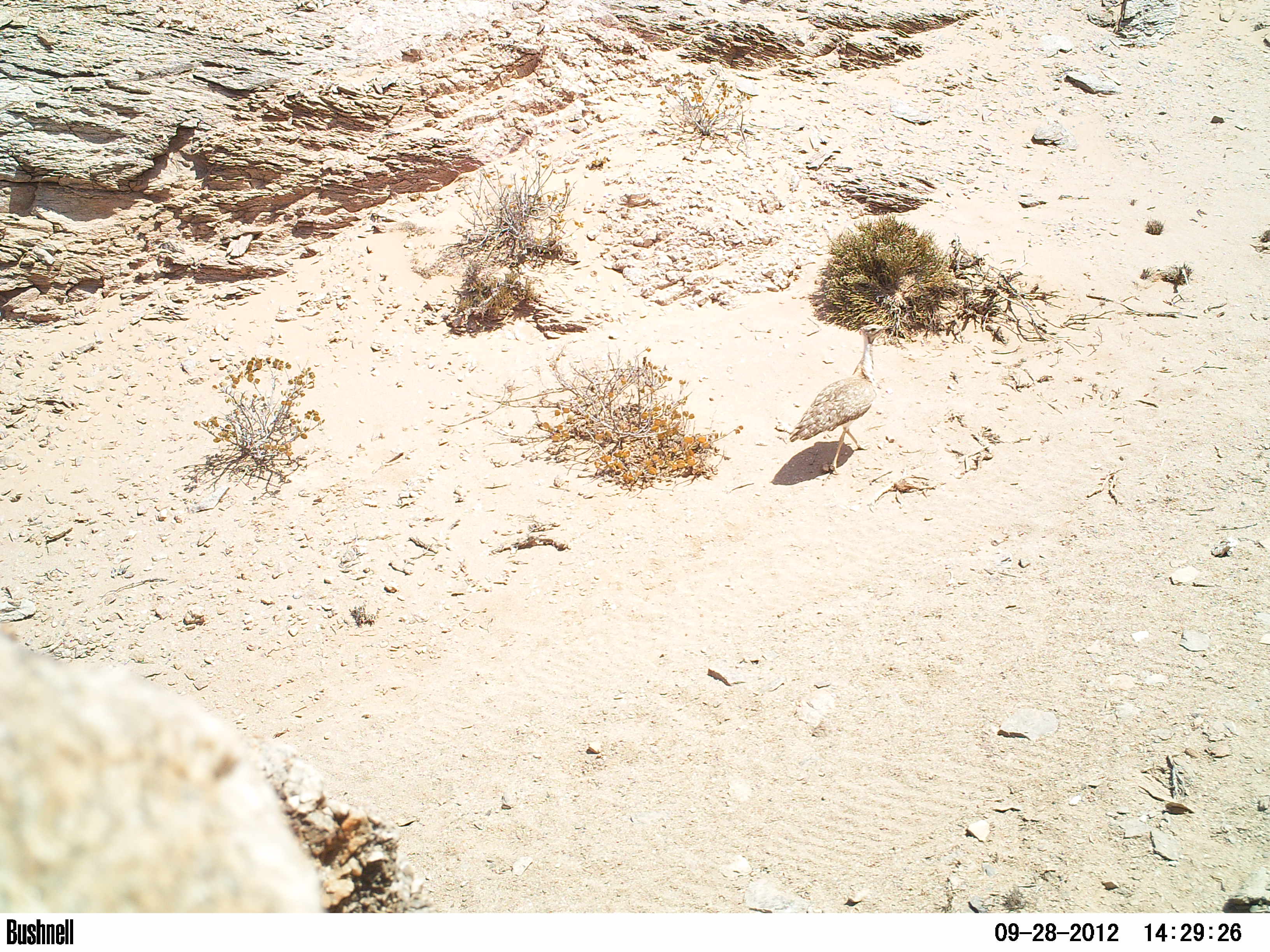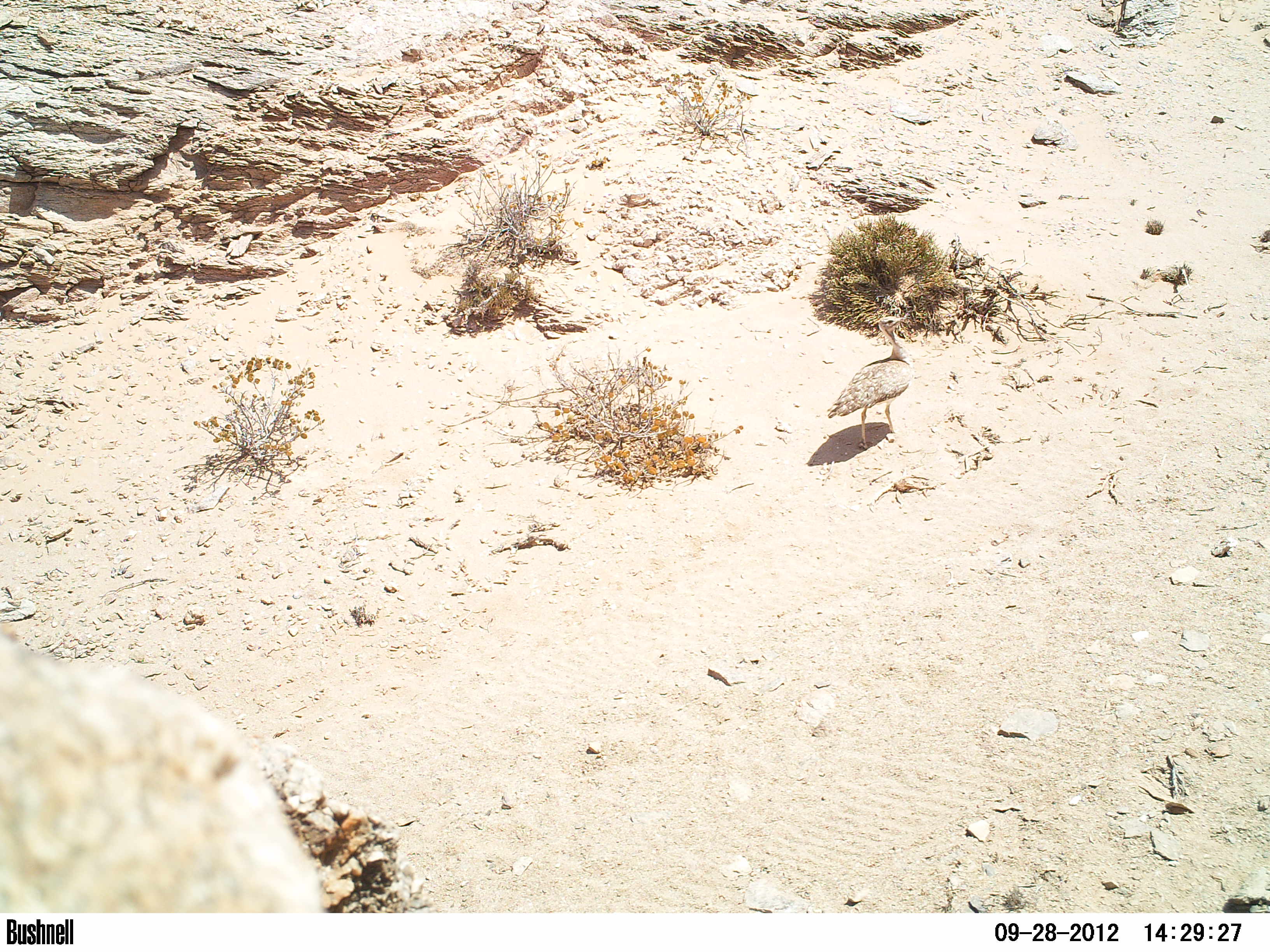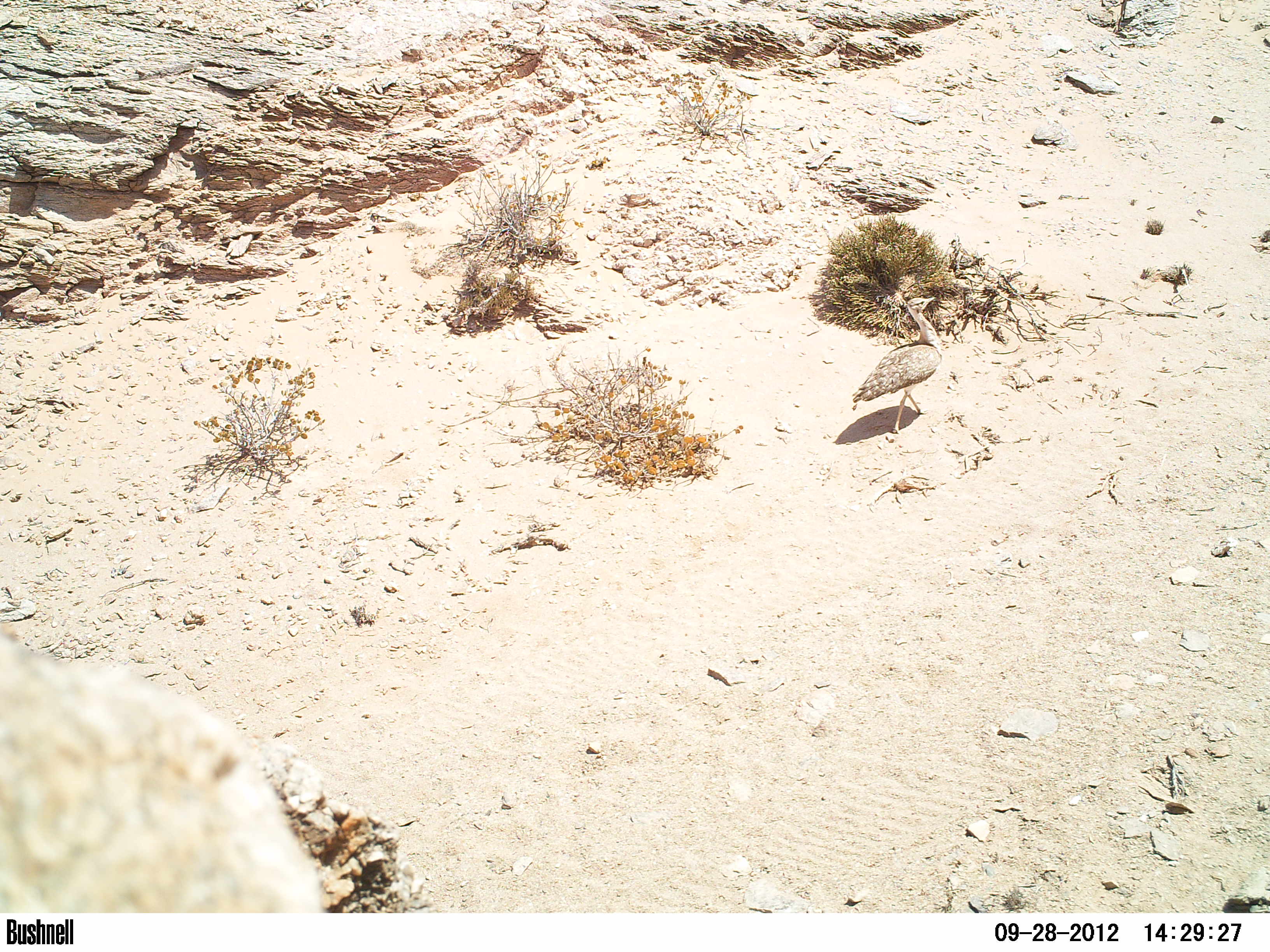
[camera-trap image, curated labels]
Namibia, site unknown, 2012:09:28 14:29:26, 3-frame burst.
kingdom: Animalia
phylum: Chordata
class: Aves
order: Otidiformes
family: Otididae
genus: Neotis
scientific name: Neotis ludwigii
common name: ludwig's bustard